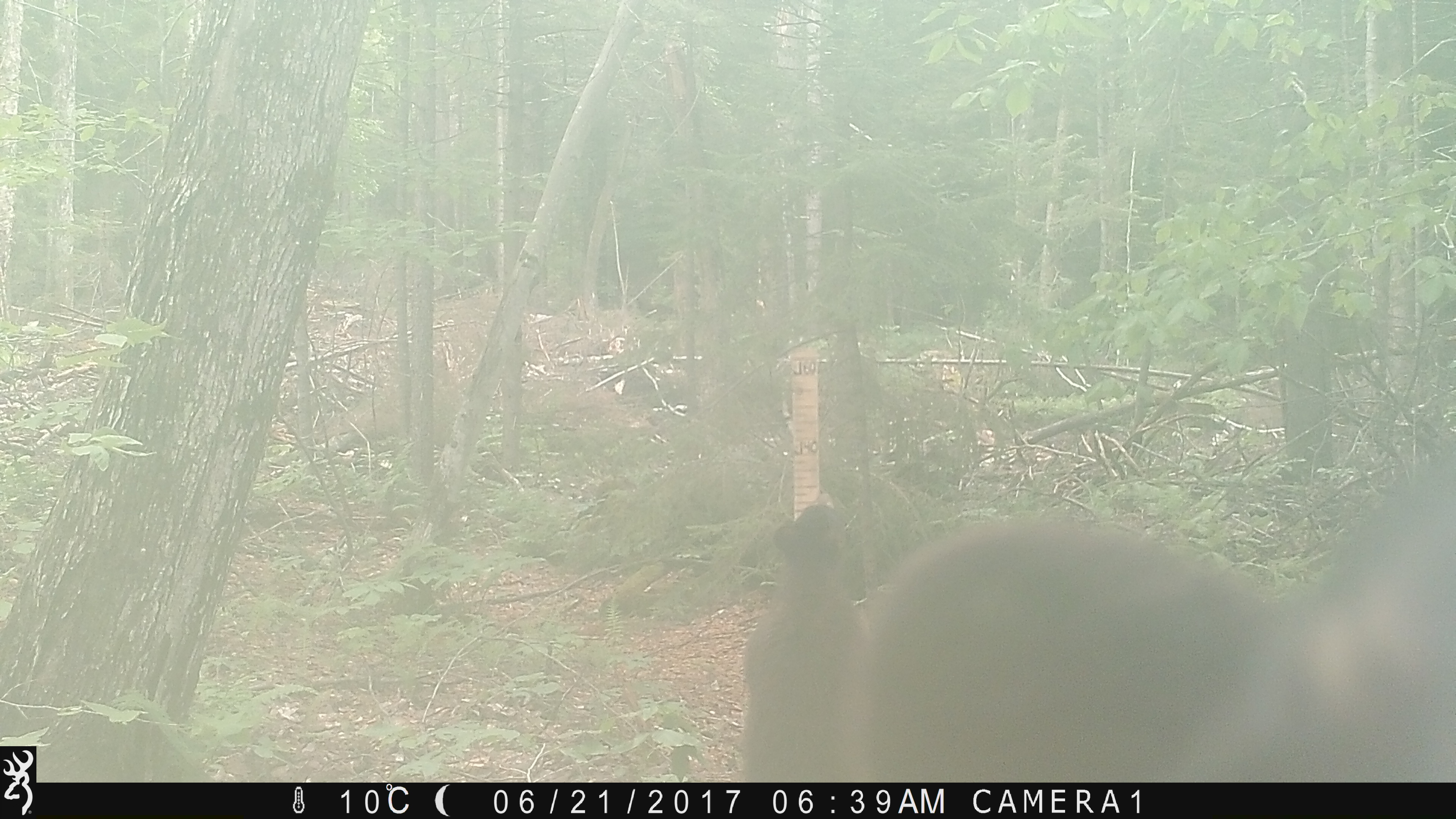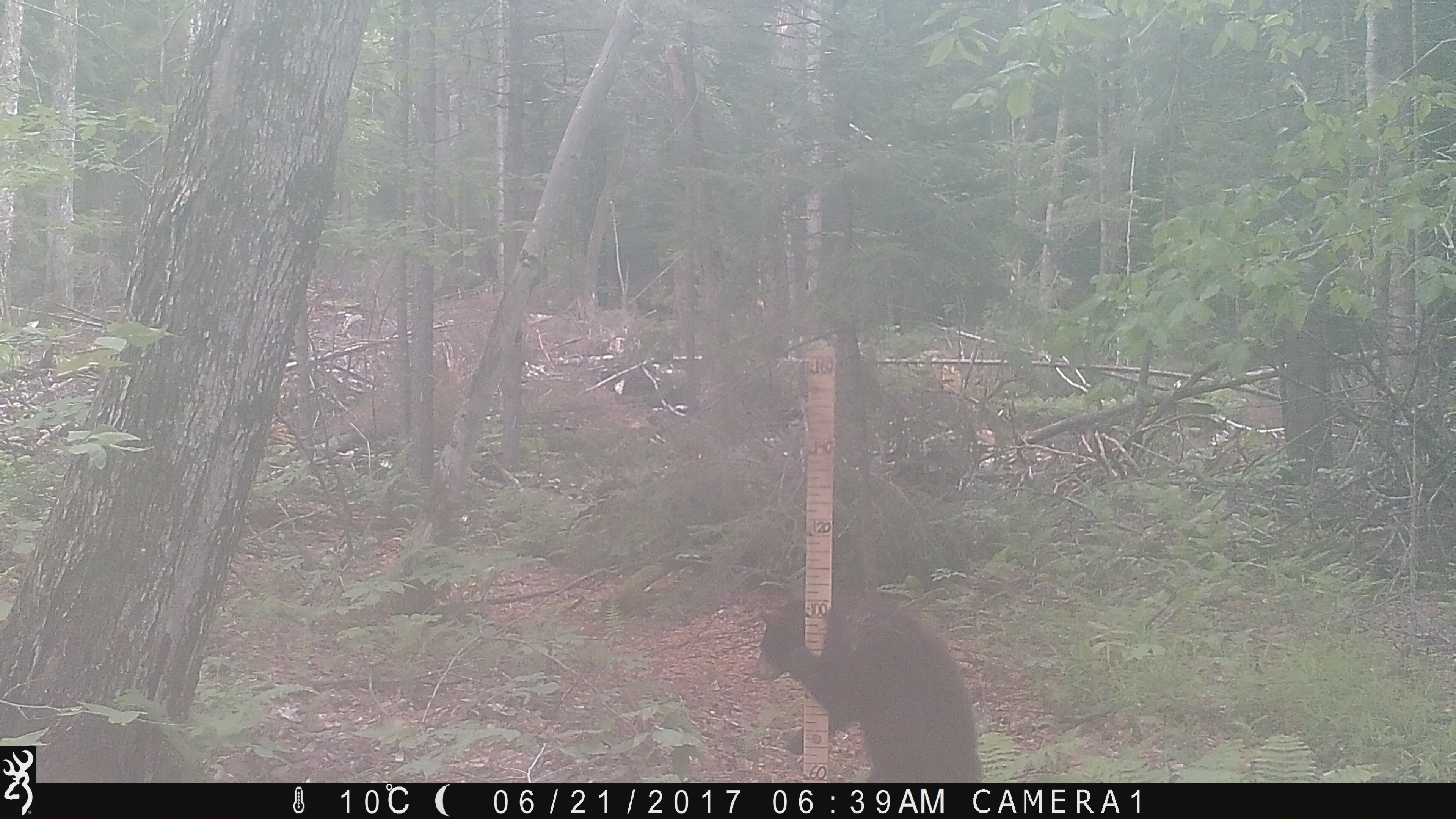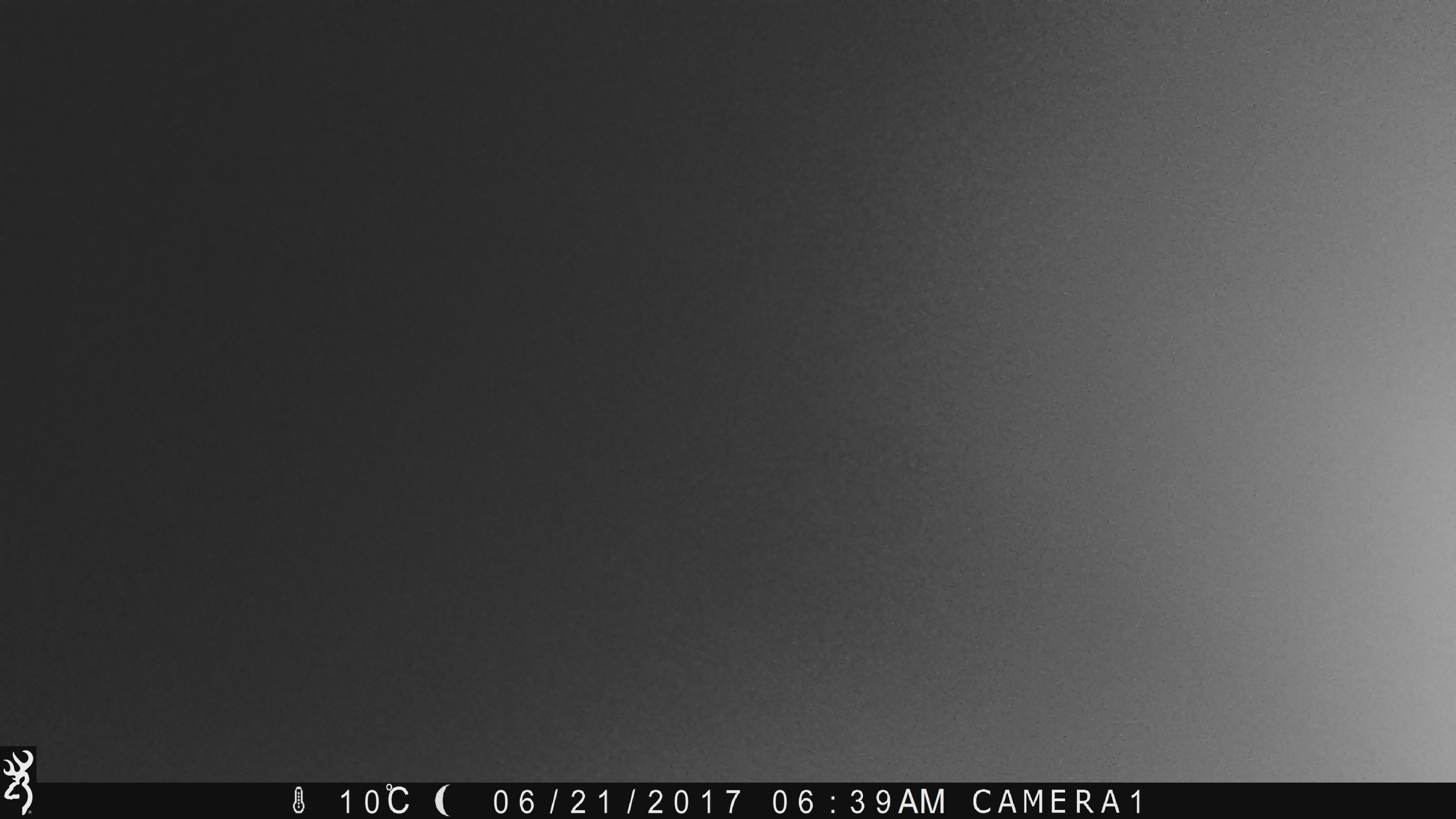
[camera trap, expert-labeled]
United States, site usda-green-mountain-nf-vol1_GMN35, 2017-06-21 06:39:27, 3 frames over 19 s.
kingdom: Animalia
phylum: Chordata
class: Mammalia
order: Carnivora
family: Ursidae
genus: Ursus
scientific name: Ursus americanus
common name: black bear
Black bear (Ursus americanus).